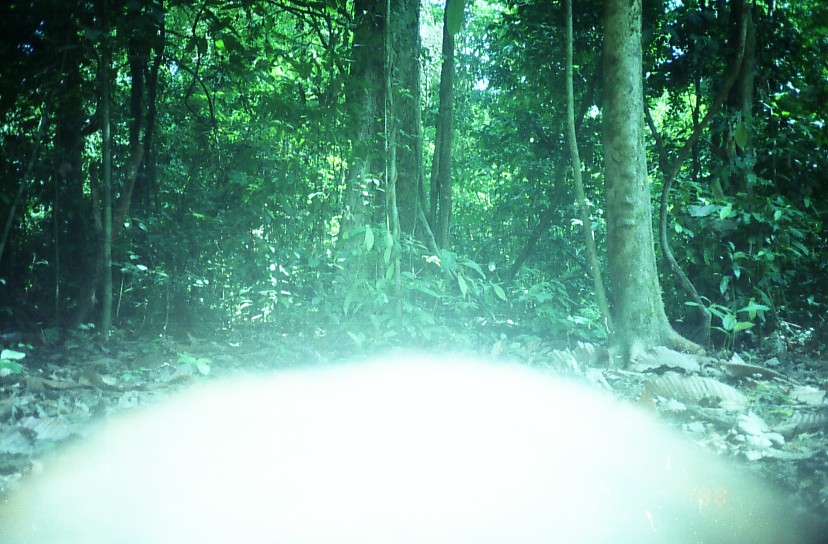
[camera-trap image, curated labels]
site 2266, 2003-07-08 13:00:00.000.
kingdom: Animalia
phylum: Chordata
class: Mammalia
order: Artiodactyla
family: Cervidae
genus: Muntiacus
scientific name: Muntiacus muntjak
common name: southern red muntjac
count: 1